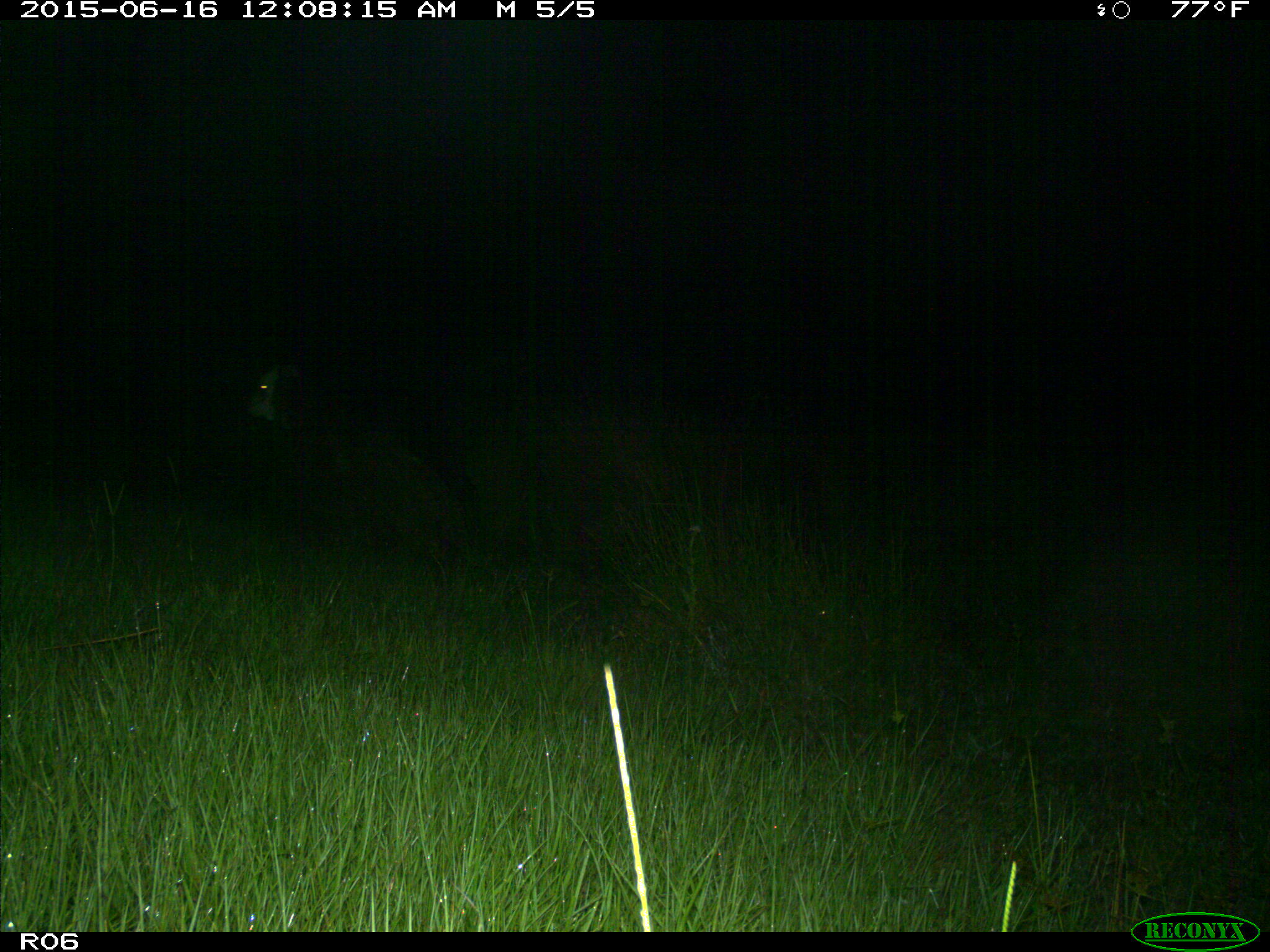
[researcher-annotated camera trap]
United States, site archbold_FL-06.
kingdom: Animalia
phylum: Chordata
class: Mammalia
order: Artiodactyla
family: Bovidae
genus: Bos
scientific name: Bos taurus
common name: domestic cow